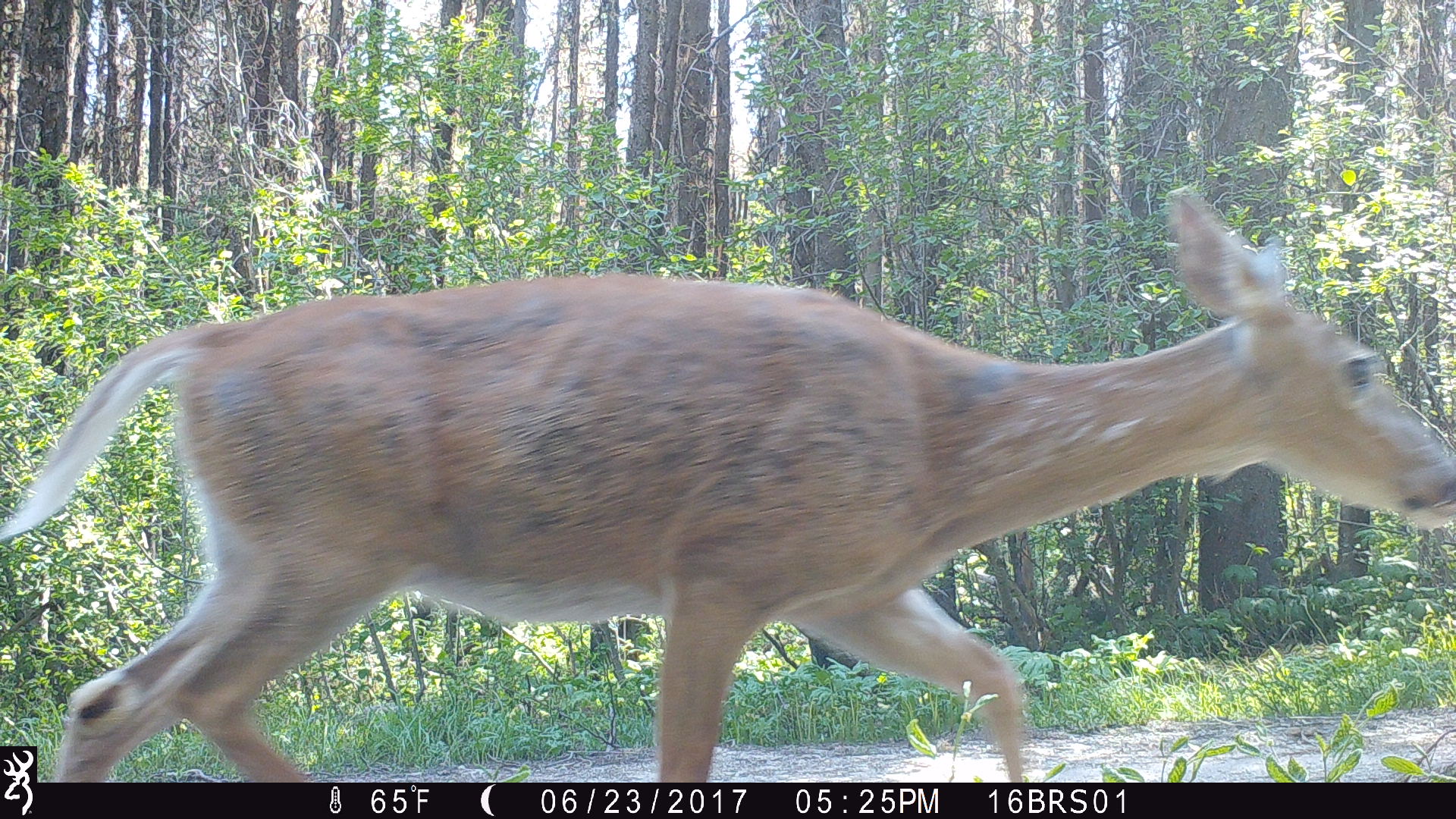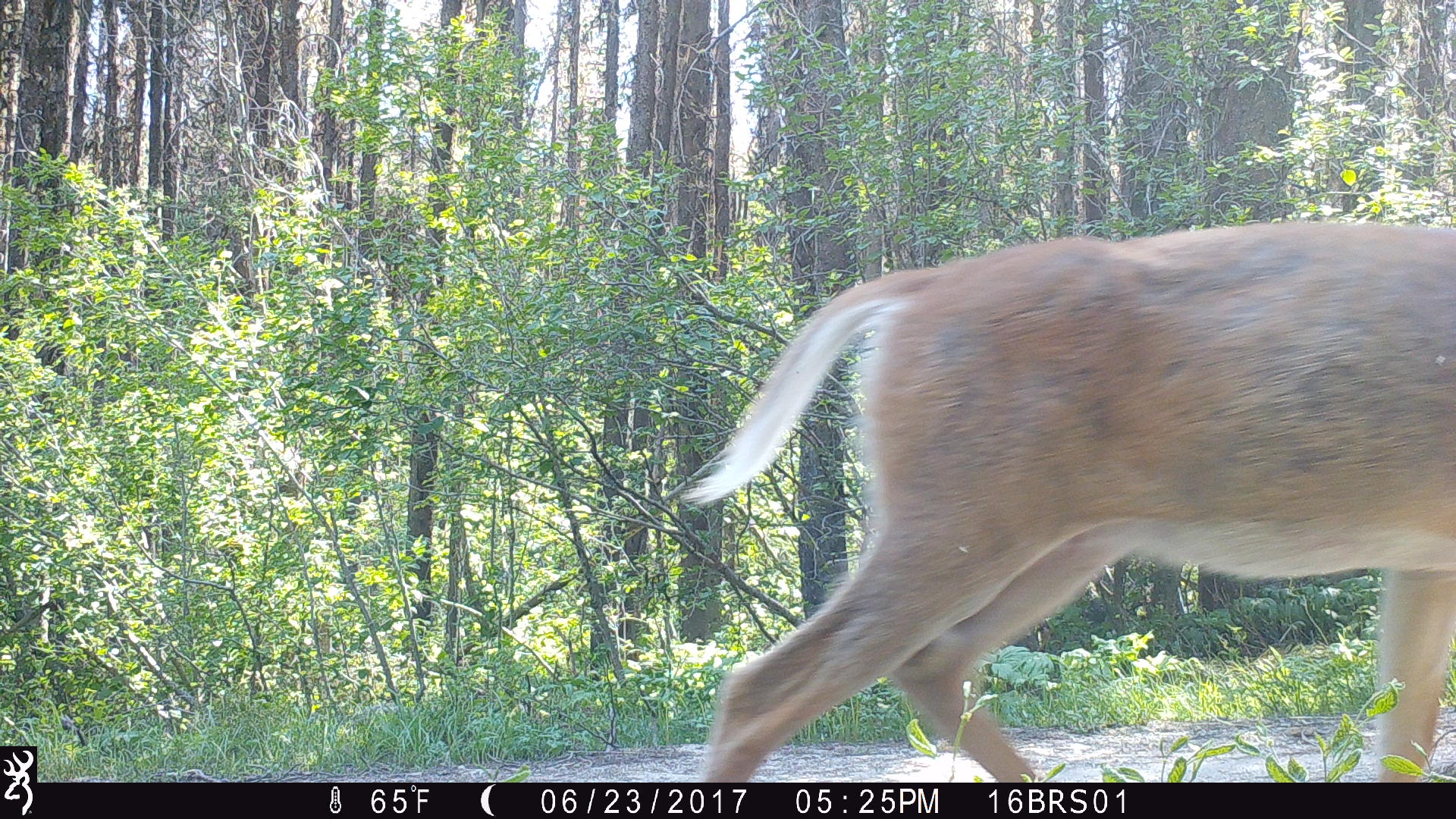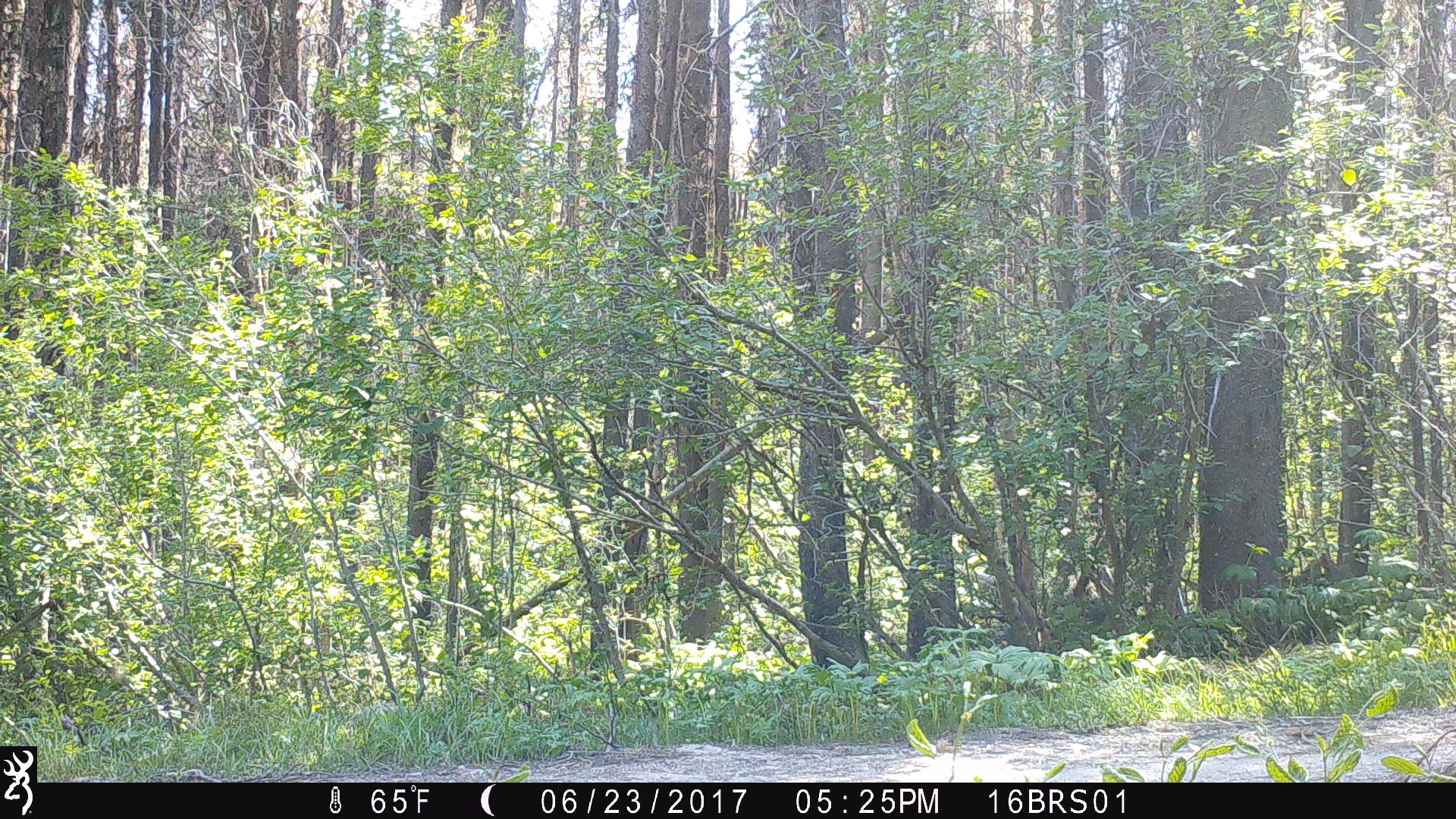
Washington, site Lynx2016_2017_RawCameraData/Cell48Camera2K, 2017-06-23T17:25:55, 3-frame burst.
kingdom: Animalia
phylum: Chordata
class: Mammalia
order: Artiodactyla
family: Cervidae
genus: Odocoileus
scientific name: Odocoileus virginianus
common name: white-tailed deer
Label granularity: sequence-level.